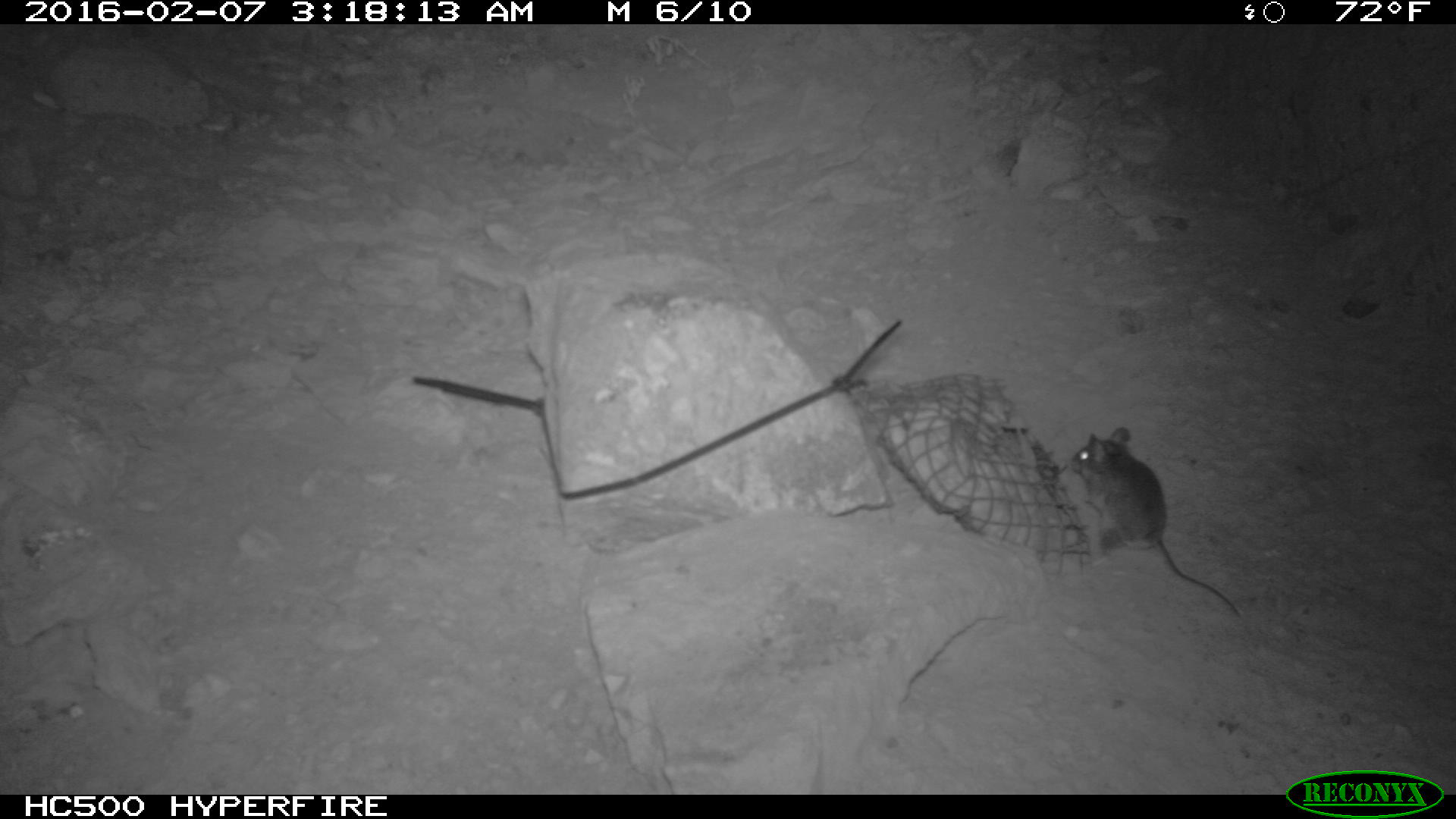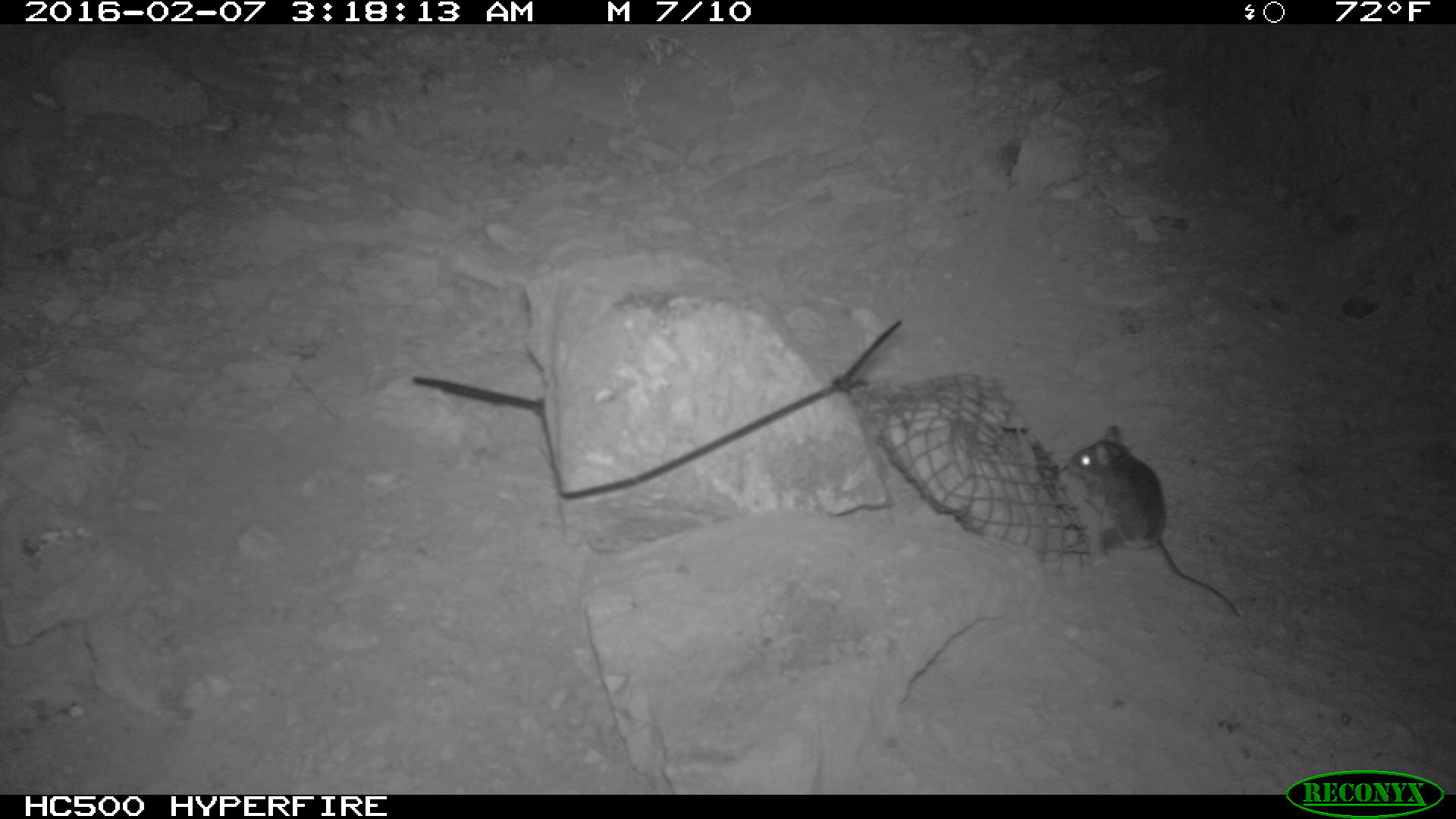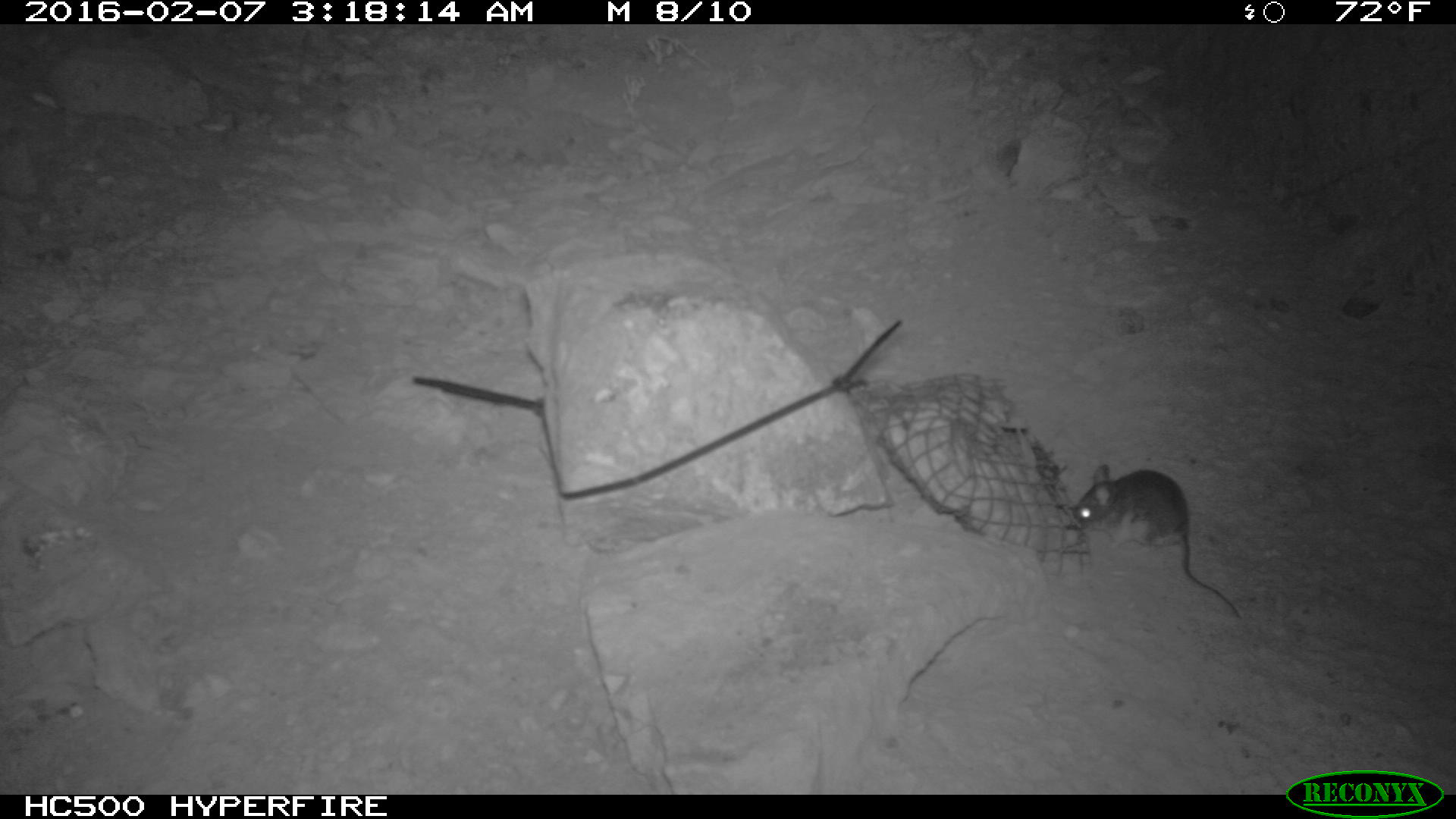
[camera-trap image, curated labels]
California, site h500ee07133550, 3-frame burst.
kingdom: Animalia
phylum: Chordata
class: Mammalia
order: Rodentia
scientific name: Rodentia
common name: rodent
Rodent (Rodentia).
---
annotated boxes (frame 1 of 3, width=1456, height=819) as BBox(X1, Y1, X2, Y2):
rodent: BBox(1067, 426, 1238, 617)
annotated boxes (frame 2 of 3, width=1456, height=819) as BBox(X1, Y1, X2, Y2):
rodent: BBox(1065, 424, 1241, 617)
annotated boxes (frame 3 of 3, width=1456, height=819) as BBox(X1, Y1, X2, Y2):
rodent: BBox(1070, 464, 1241, 616)